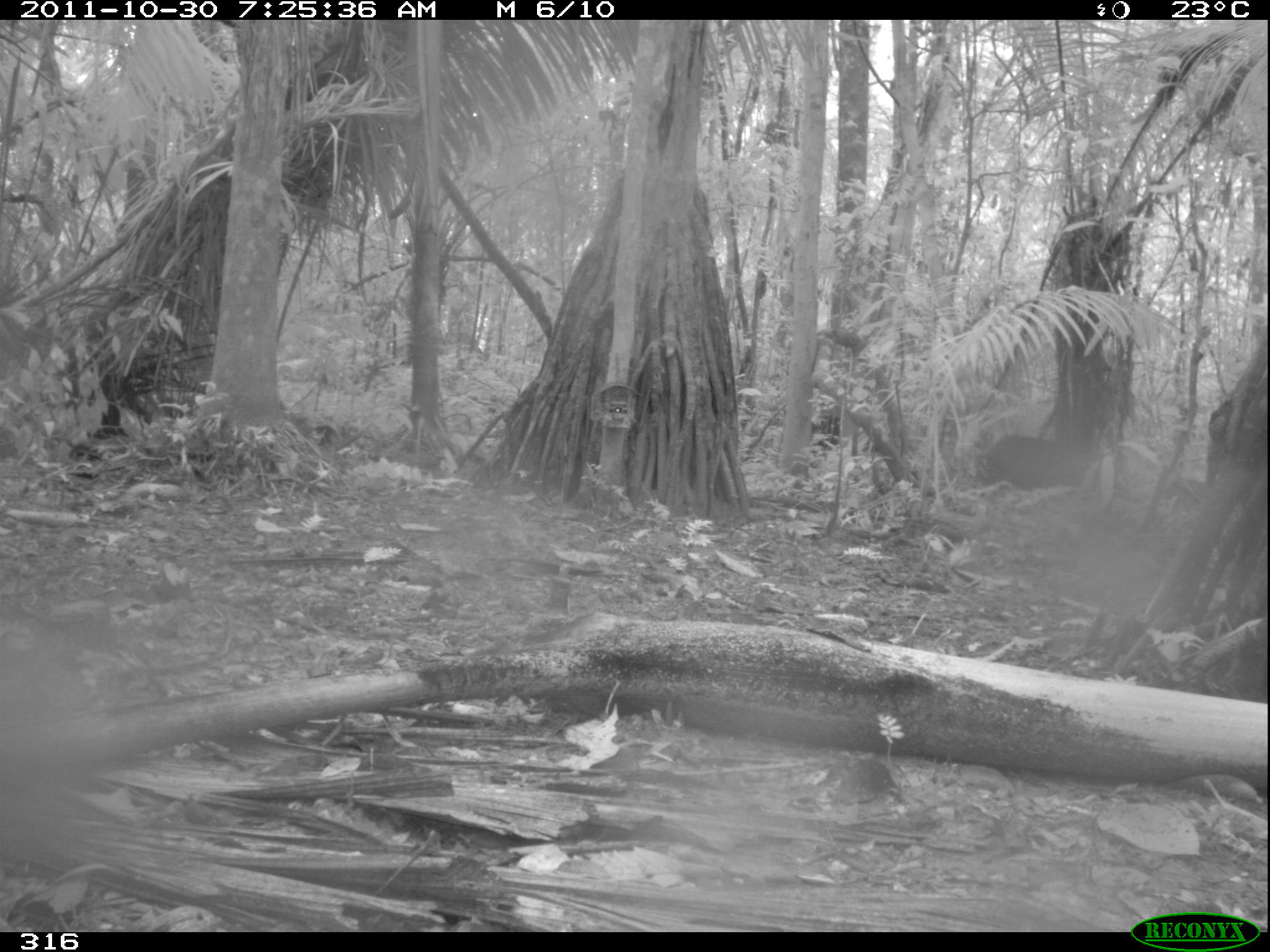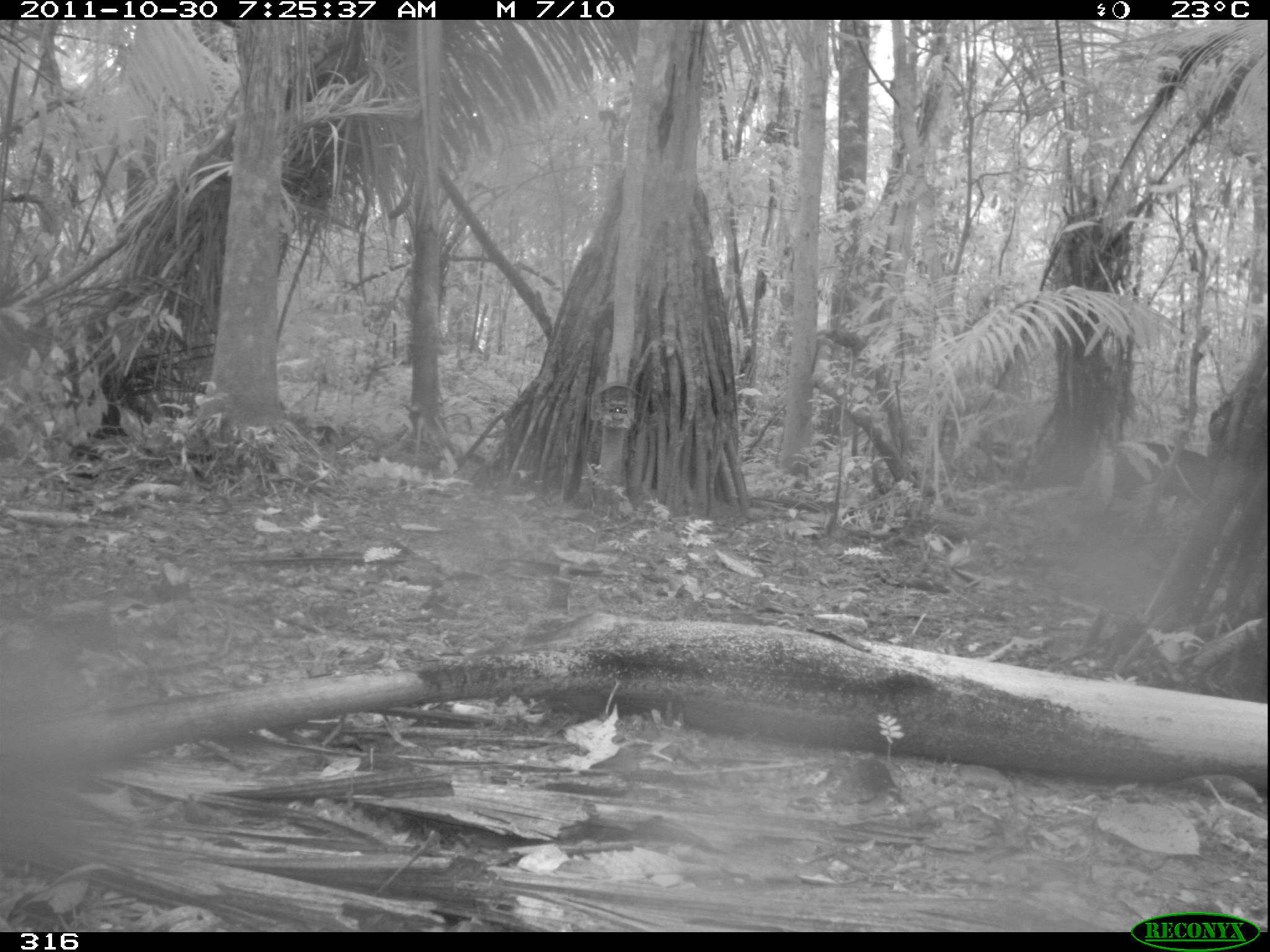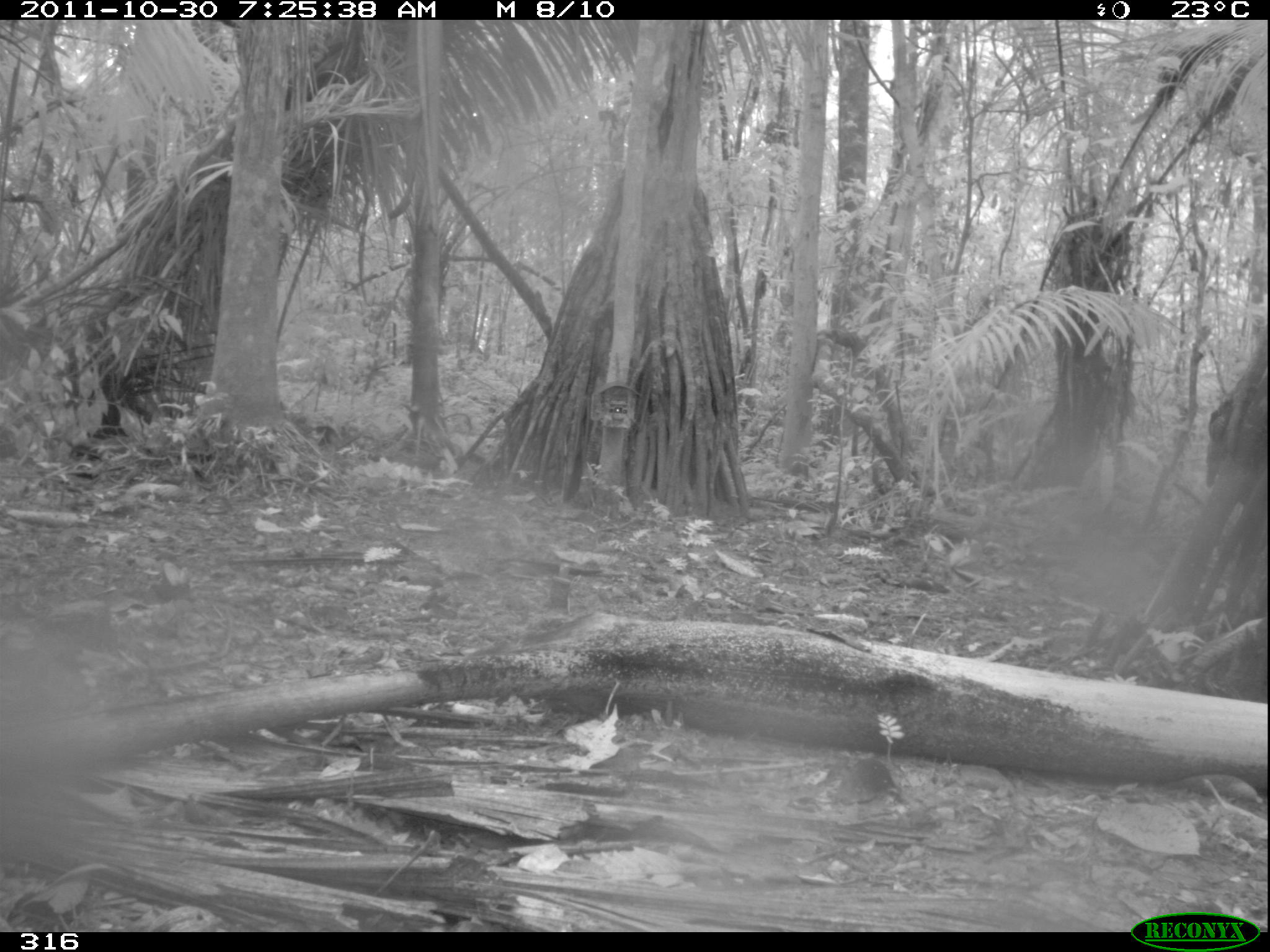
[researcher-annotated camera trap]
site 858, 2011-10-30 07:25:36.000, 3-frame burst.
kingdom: Animalia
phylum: Chordata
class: Mammalia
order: Artiodactyla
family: Tayassuidae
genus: Tayassu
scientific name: Tayassu pecari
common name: white-lipped peccary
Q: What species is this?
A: Tayassu pecari (white-lipped peccary).